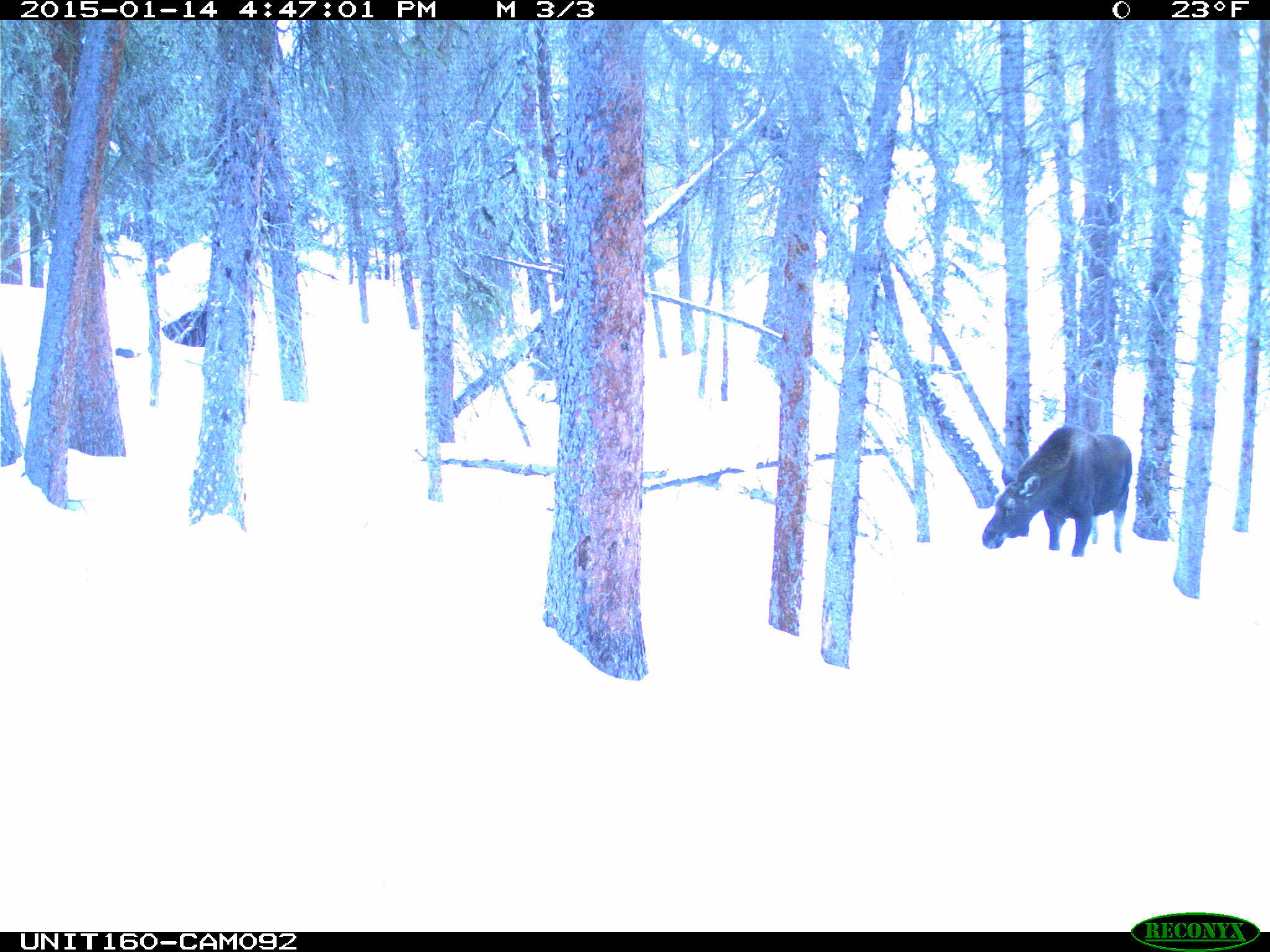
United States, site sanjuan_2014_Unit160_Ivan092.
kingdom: Animalia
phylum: Chordata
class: Mammalia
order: Artiodactyla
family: Cervidae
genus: Alces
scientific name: Alces alces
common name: moose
Alces alces (moose).